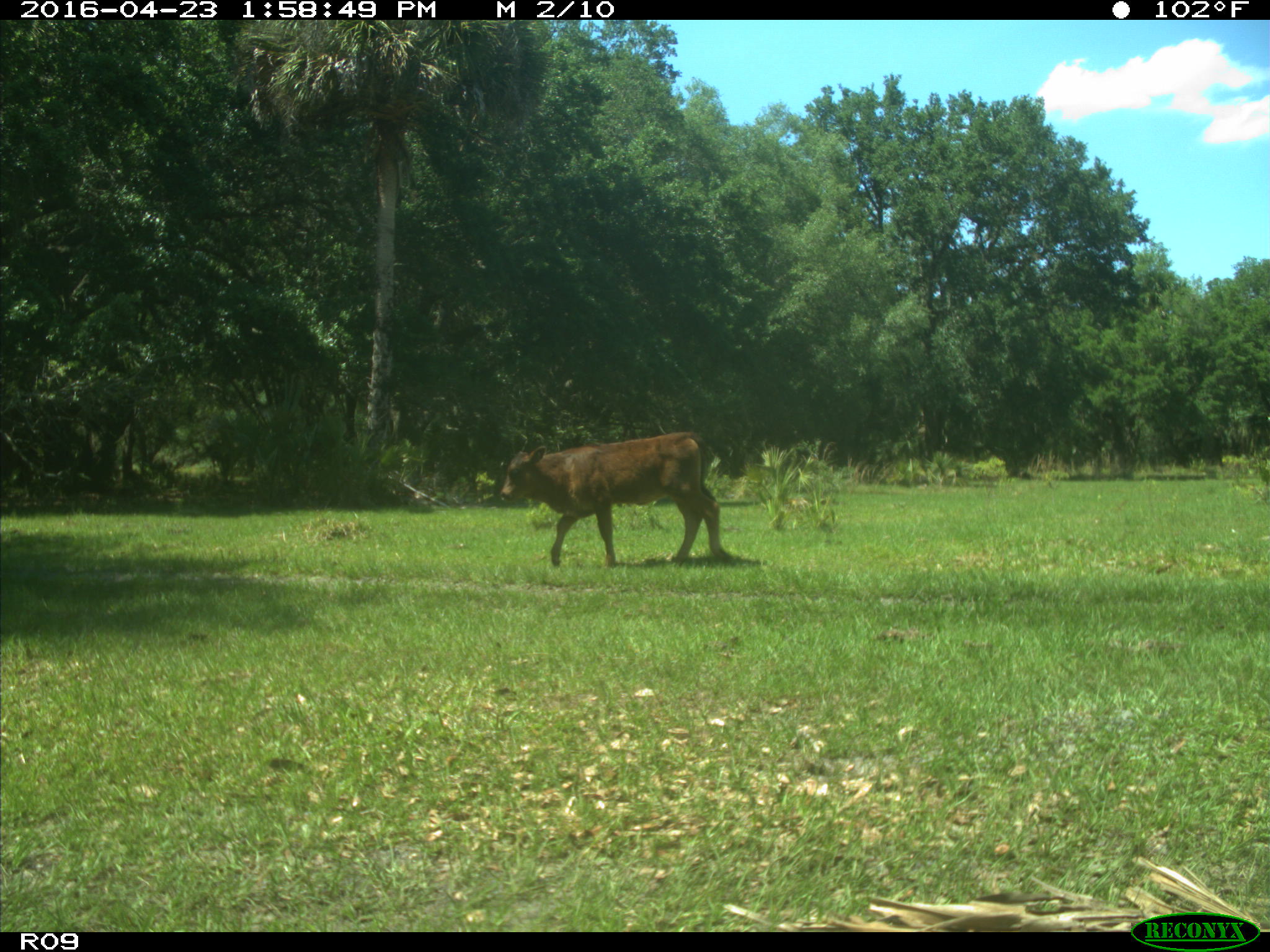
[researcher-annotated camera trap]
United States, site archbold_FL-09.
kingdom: Animalia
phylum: Chordata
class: Mammalia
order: Artiodactyla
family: Bovidae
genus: Bos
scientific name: Bos taurus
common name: domestic cow